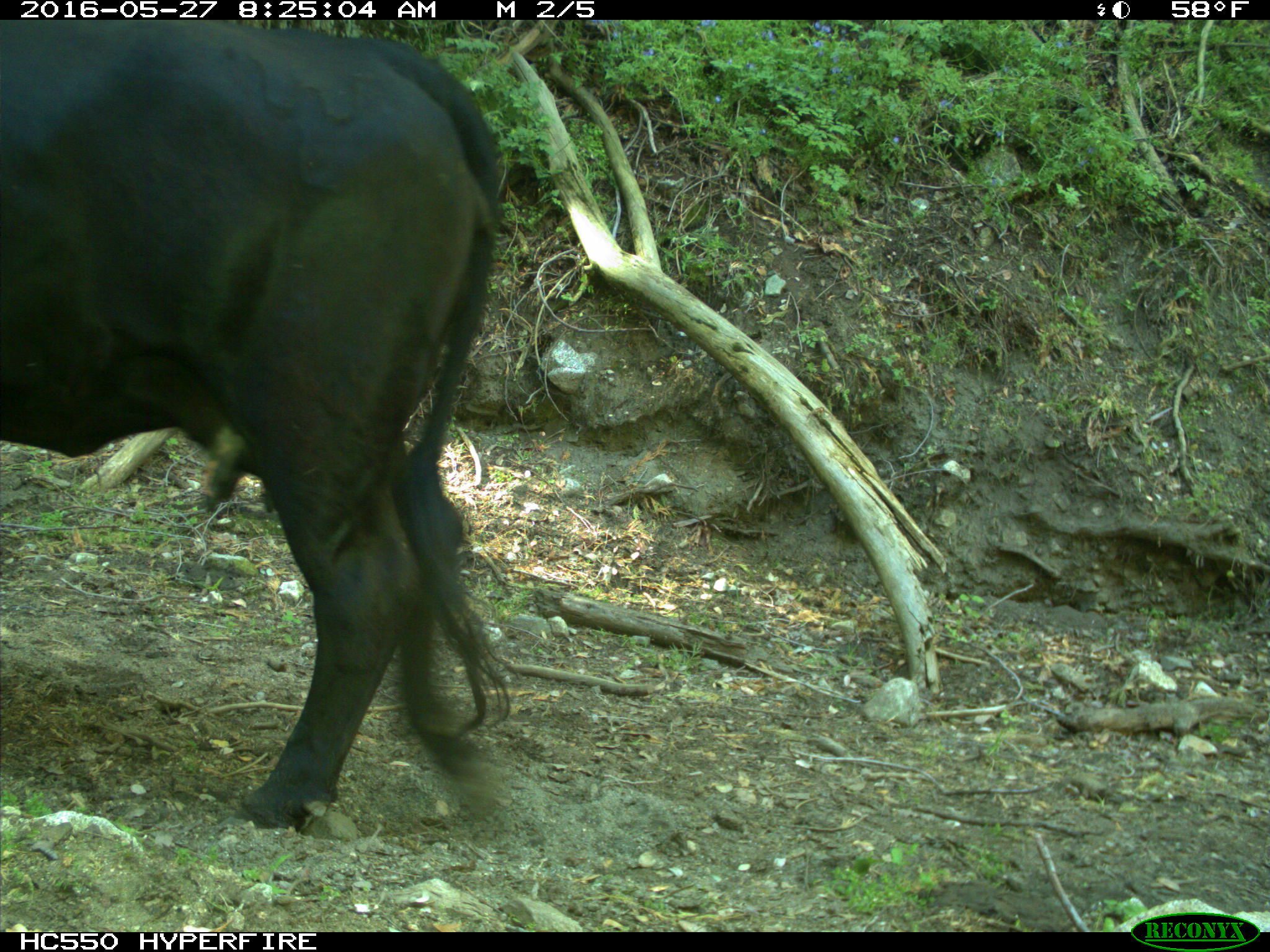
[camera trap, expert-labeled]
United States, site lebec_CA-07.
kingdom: Animalia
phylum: Chordata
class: Mammalia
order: Artiodactyla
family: Bovidae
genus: Bos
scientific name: Bos taurus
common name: domestic cow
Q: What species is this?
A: Bos taurus (domestic cow).